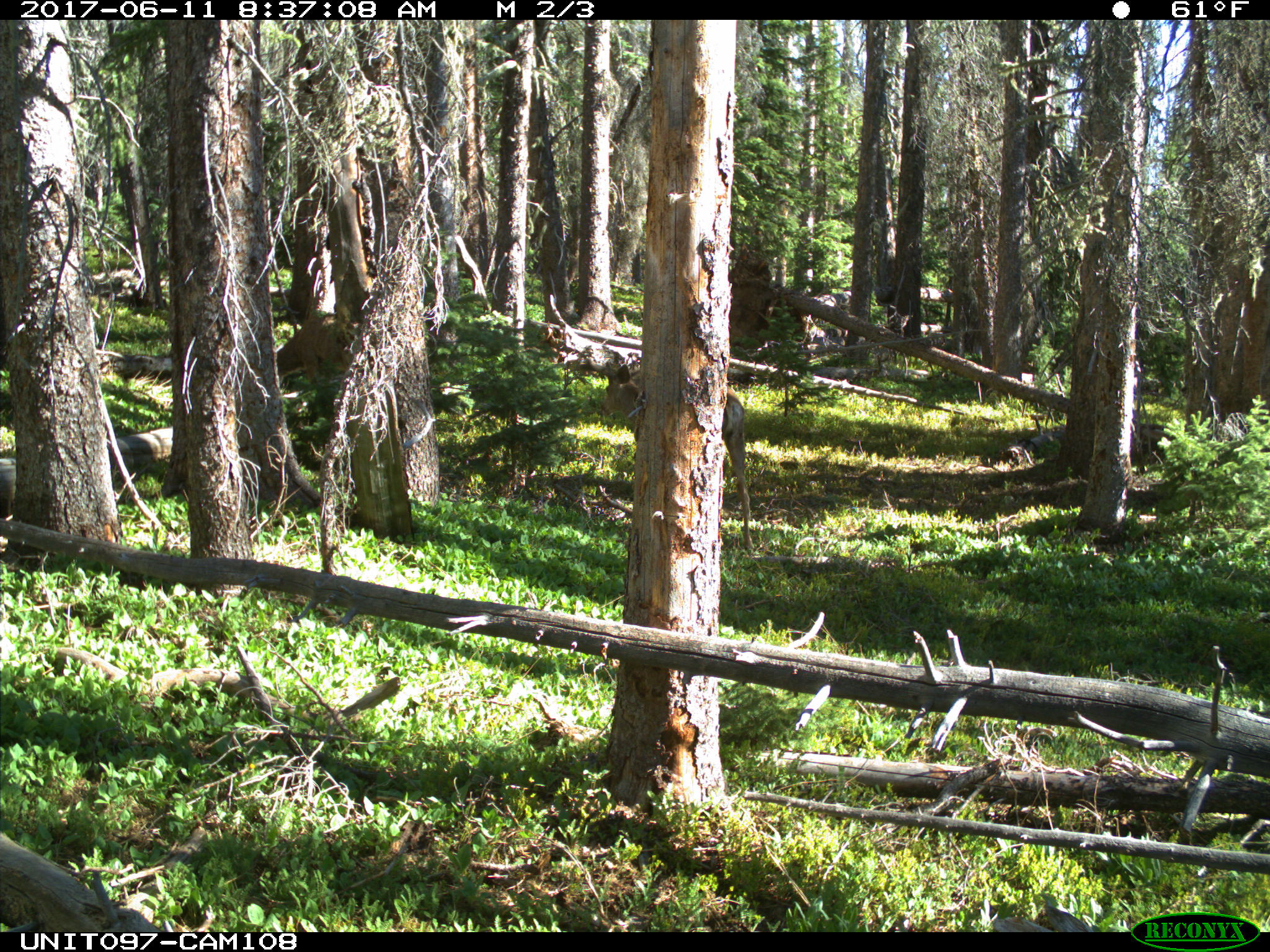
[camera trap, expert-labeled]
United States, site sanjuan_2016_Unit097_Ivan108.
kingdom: Animalia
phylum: Chordata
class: Mammalia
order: Artiodactyla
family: Cervidae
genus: Odocoileus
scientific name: Odocoileus hemionus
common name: mule deer